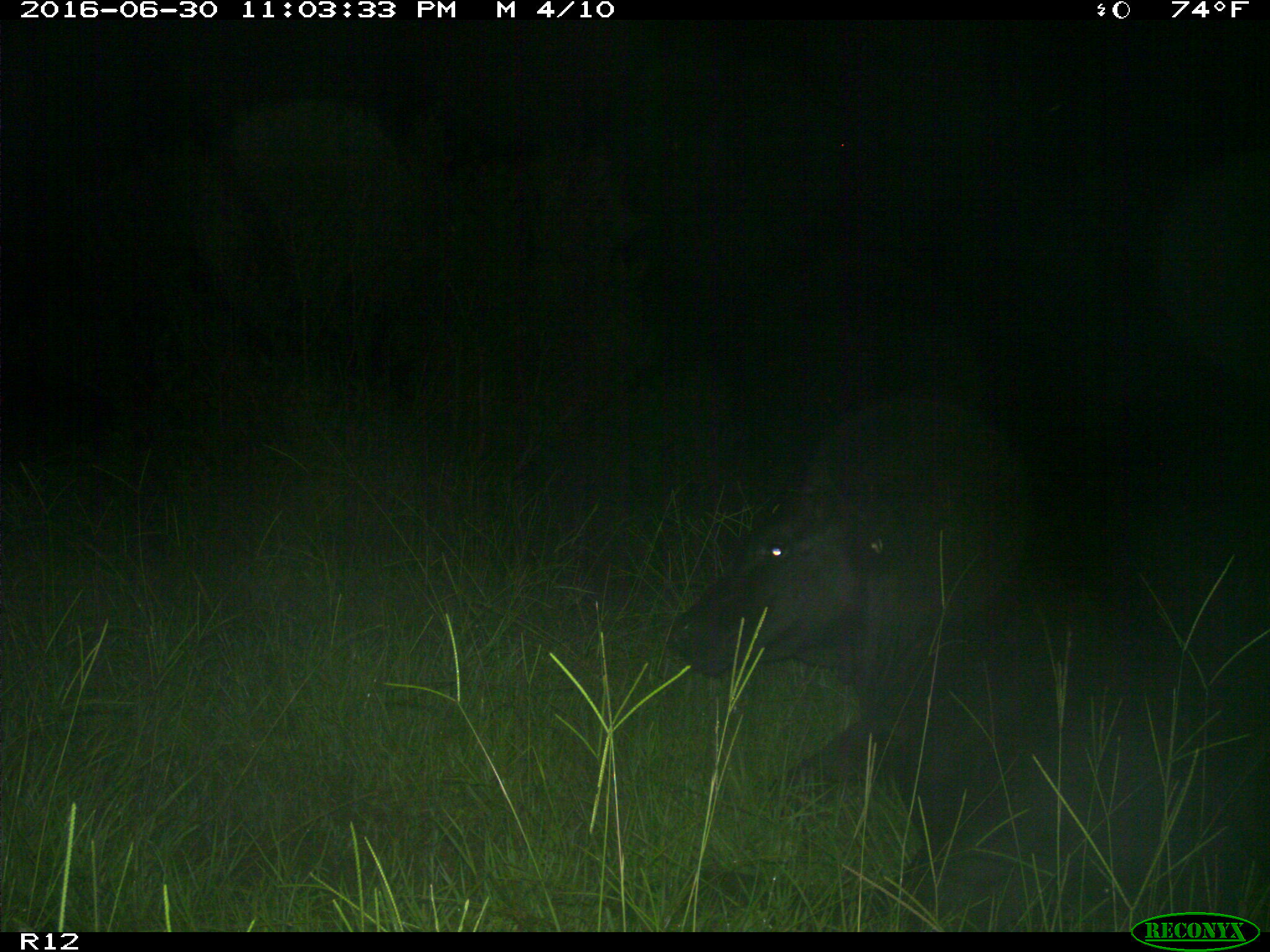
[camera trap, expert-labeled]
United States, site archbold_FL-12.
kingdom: Animalia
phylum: Chordata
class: Mammalia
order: Artiodactyla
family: Bovidae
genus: Bos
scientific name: Bos taurus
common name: domestic cow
Bos taurus (domestic cow).